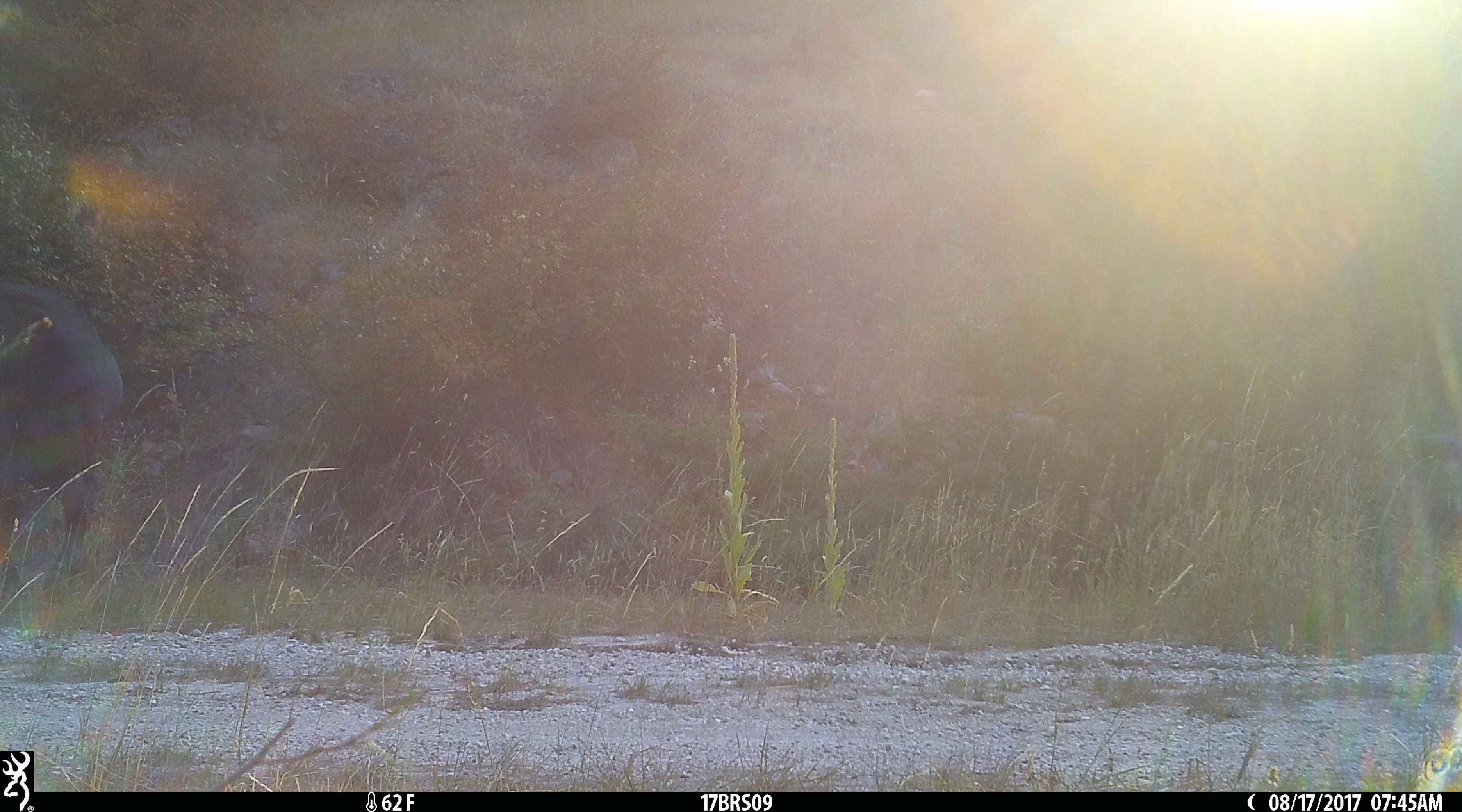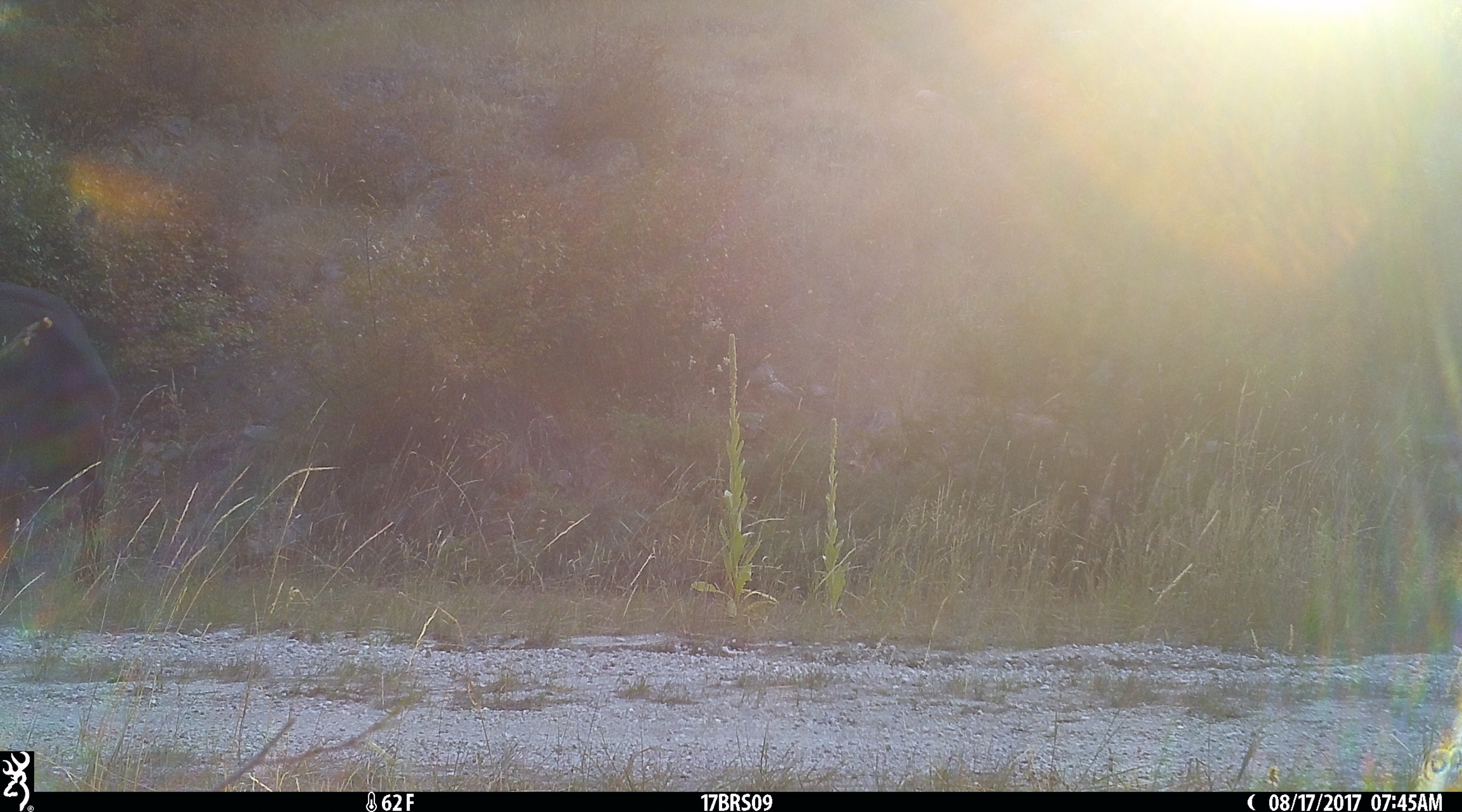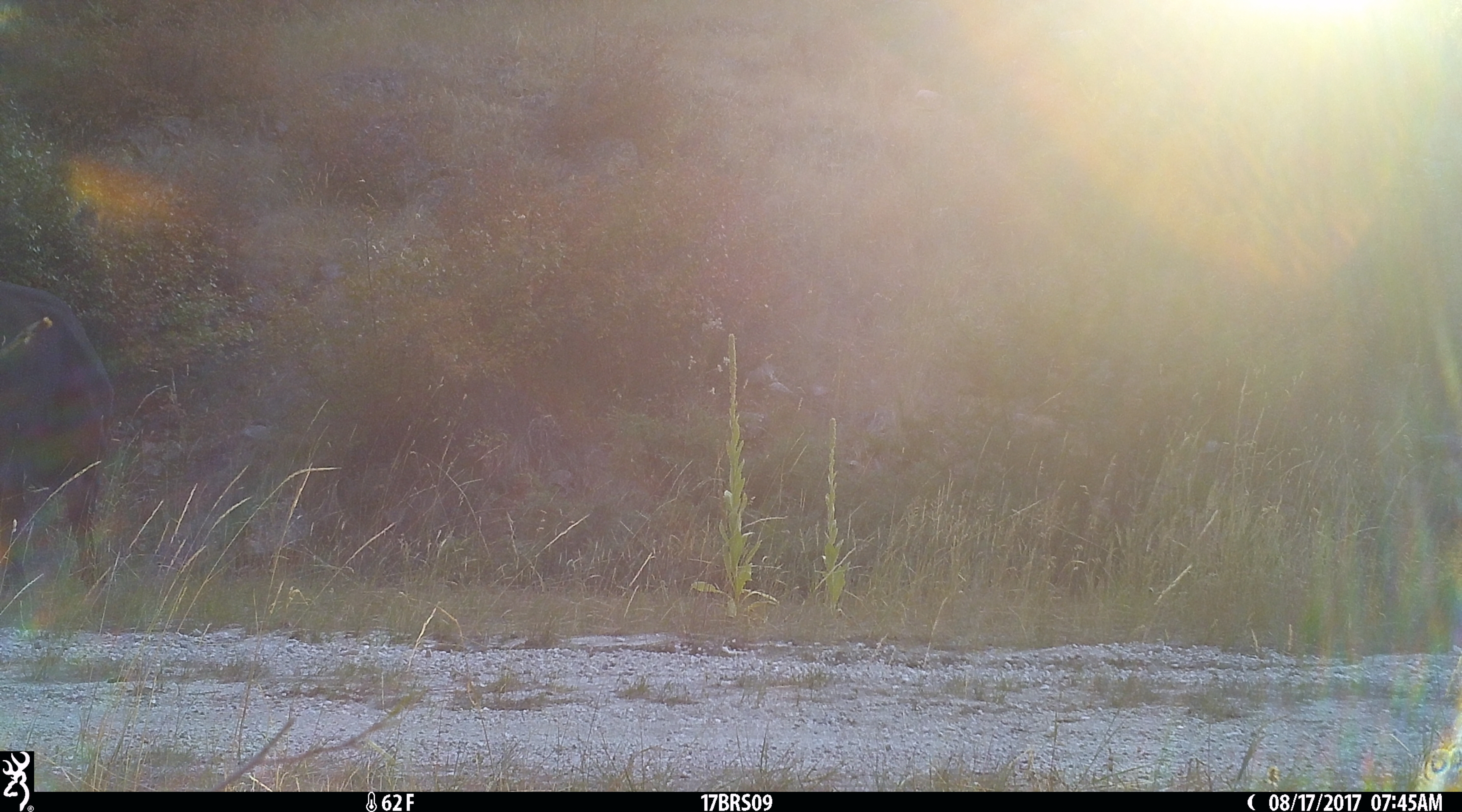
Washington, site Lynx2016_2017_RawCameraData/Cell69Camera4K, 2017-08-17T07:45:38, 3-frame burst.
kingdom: Animalia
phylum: Chordata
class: Mammalia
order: Artiodactyla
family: Bovidae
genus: Bos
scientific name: Bos taurus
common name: domestic cattle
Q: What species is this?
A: Domestic cattle (Bos taurus).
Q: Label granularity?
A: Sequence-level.